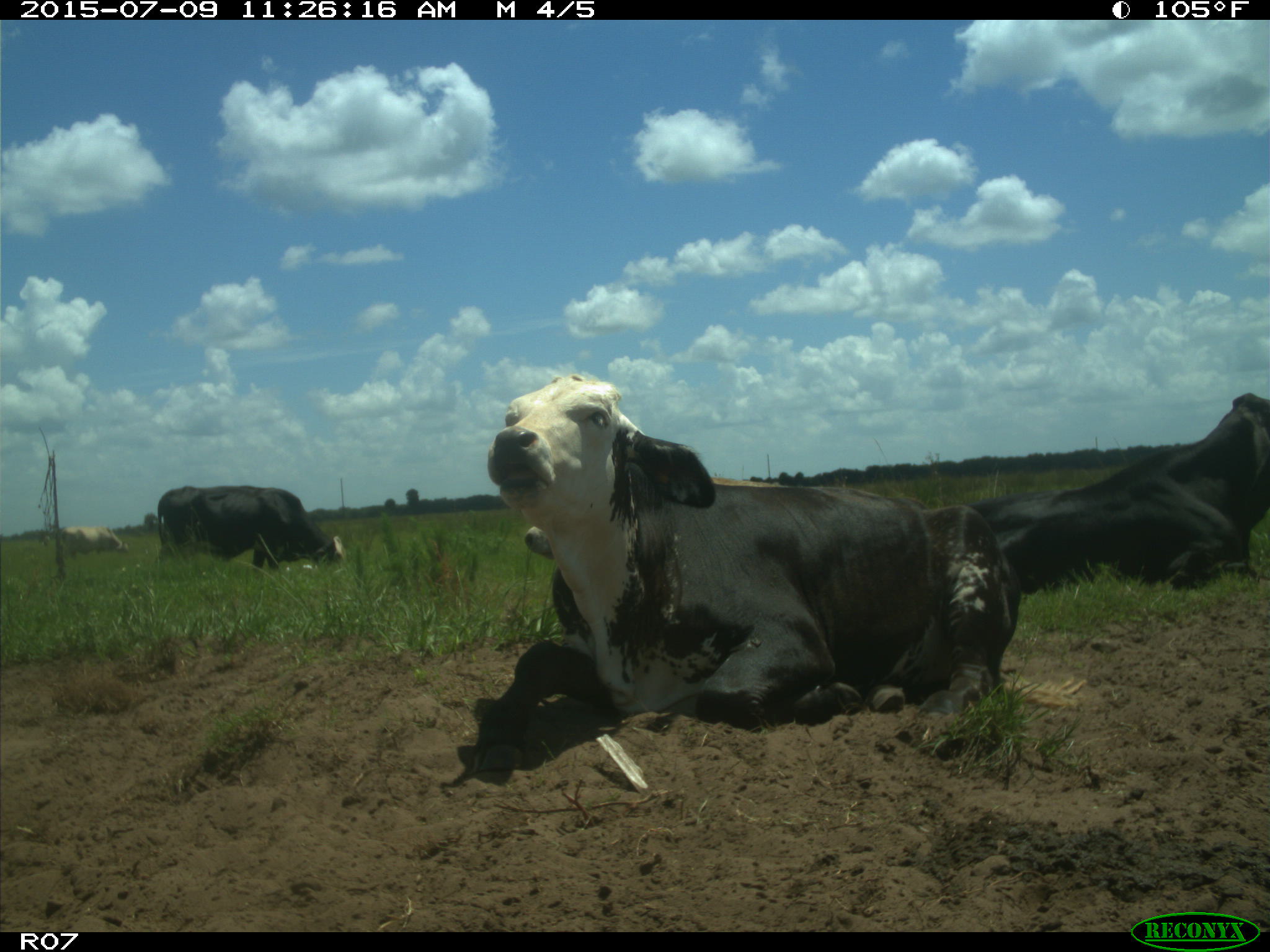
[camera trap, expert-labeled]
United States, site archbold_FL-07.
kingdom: Animalia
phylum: Chordata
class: Mammalia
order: Artiodactyla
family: Bovidae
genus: Bos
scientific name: Bos taurus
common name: domestic cow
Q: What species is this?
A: Bos taurus (domestic cow).